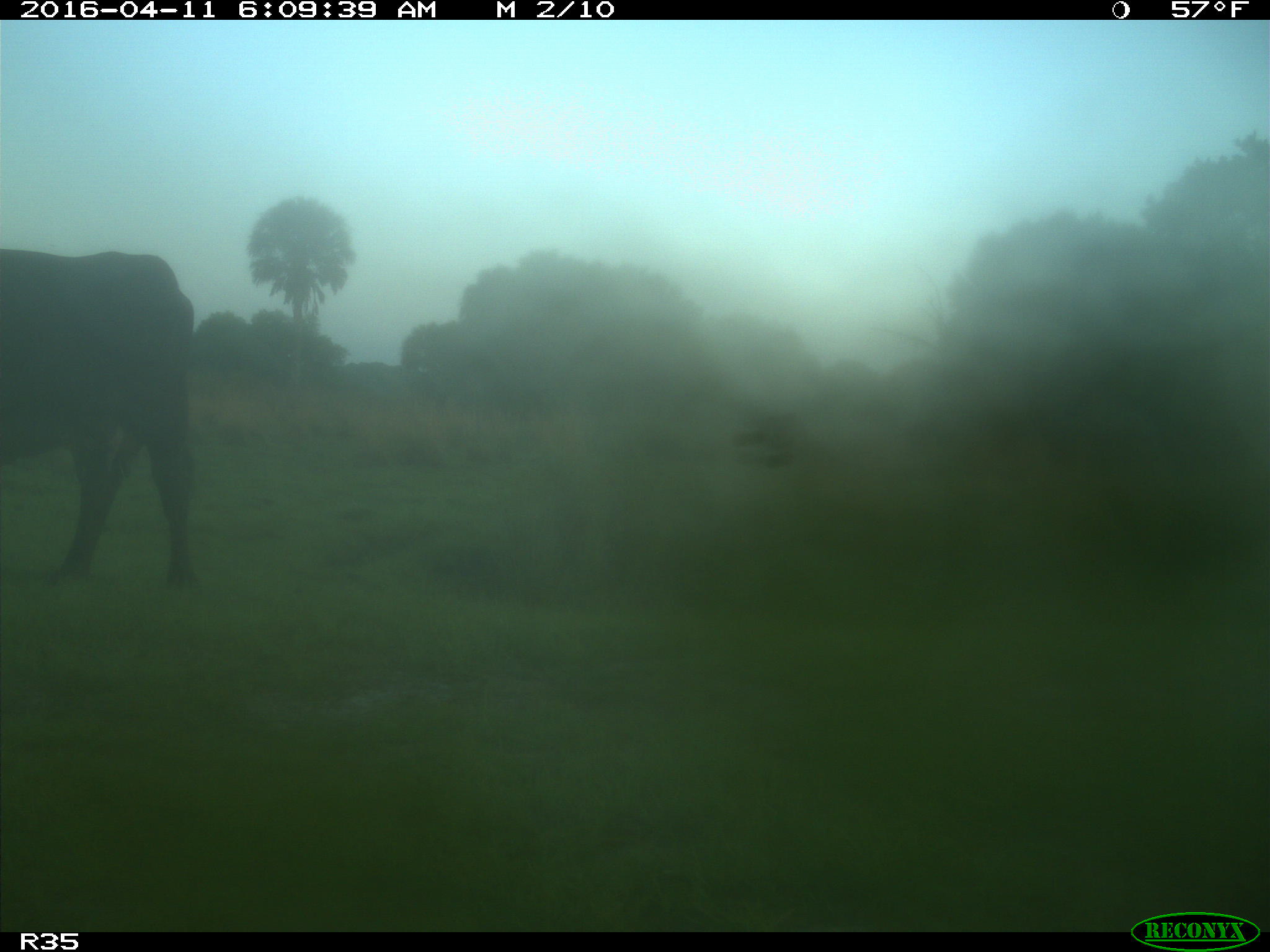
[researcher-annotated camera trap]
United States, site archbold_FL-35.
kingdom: Animalia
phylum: Chordata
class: Mammalia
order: Artiodactyla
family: Bovidae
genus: Bos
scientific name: Bos taurus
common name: domestic cow